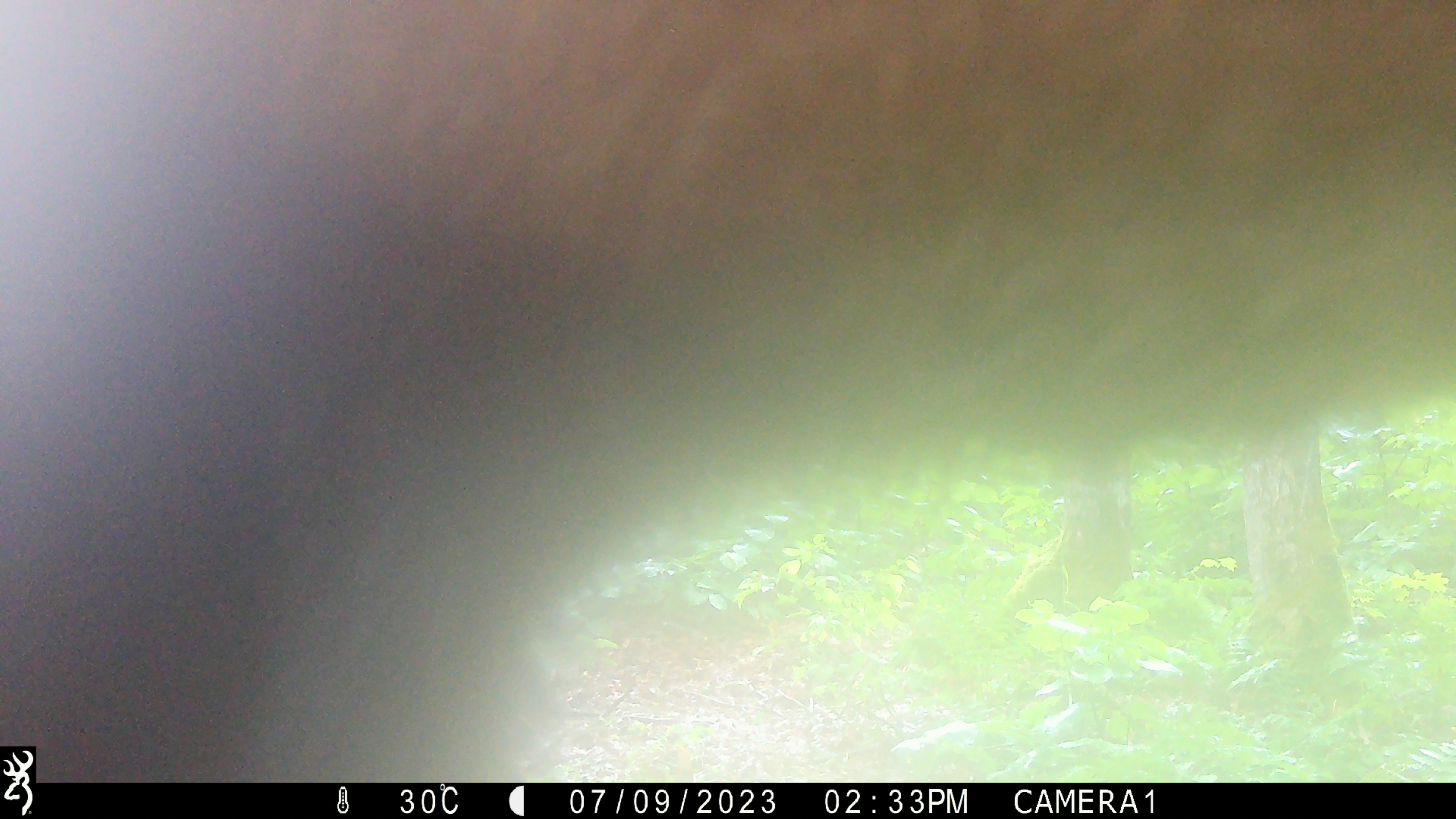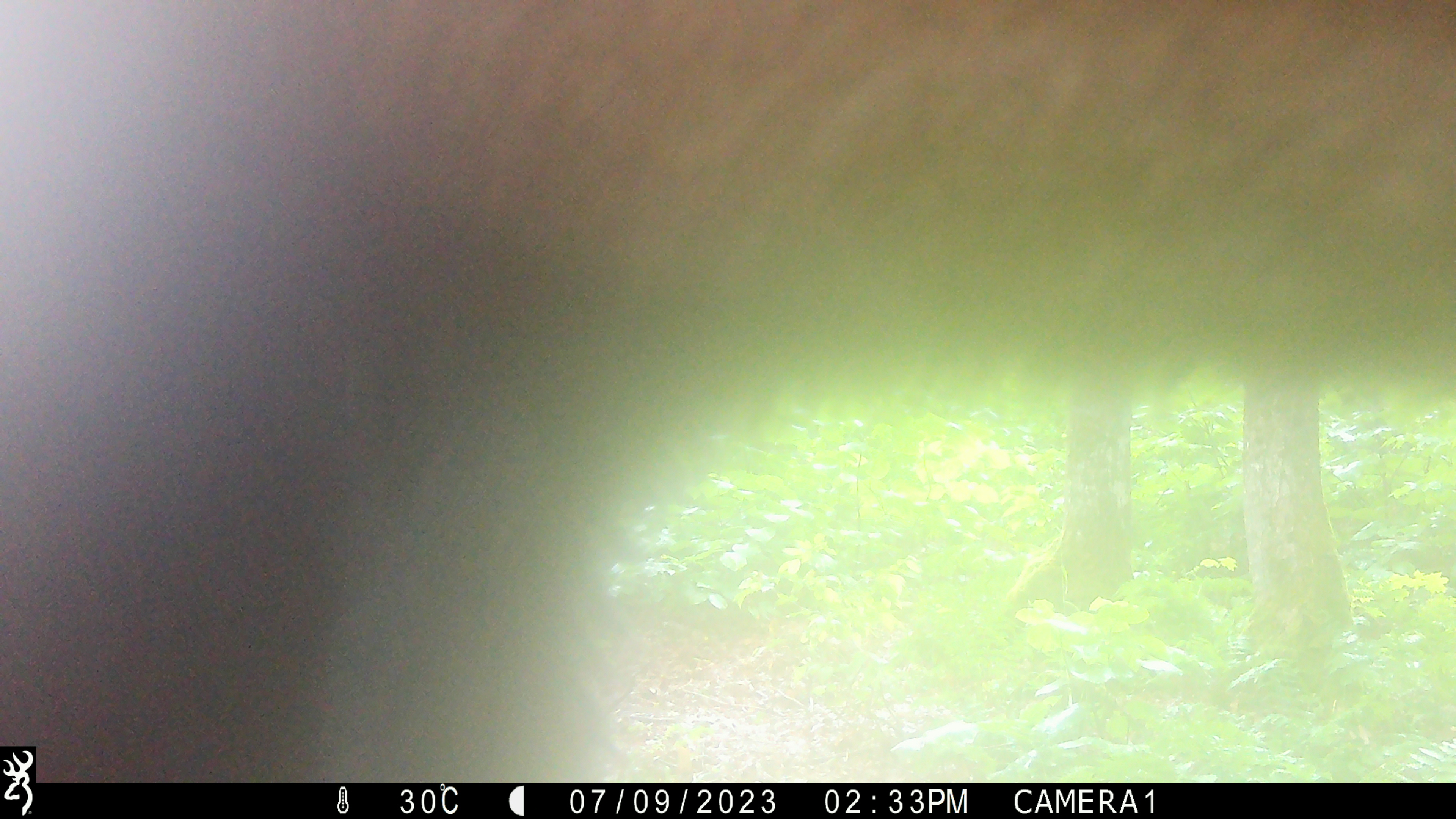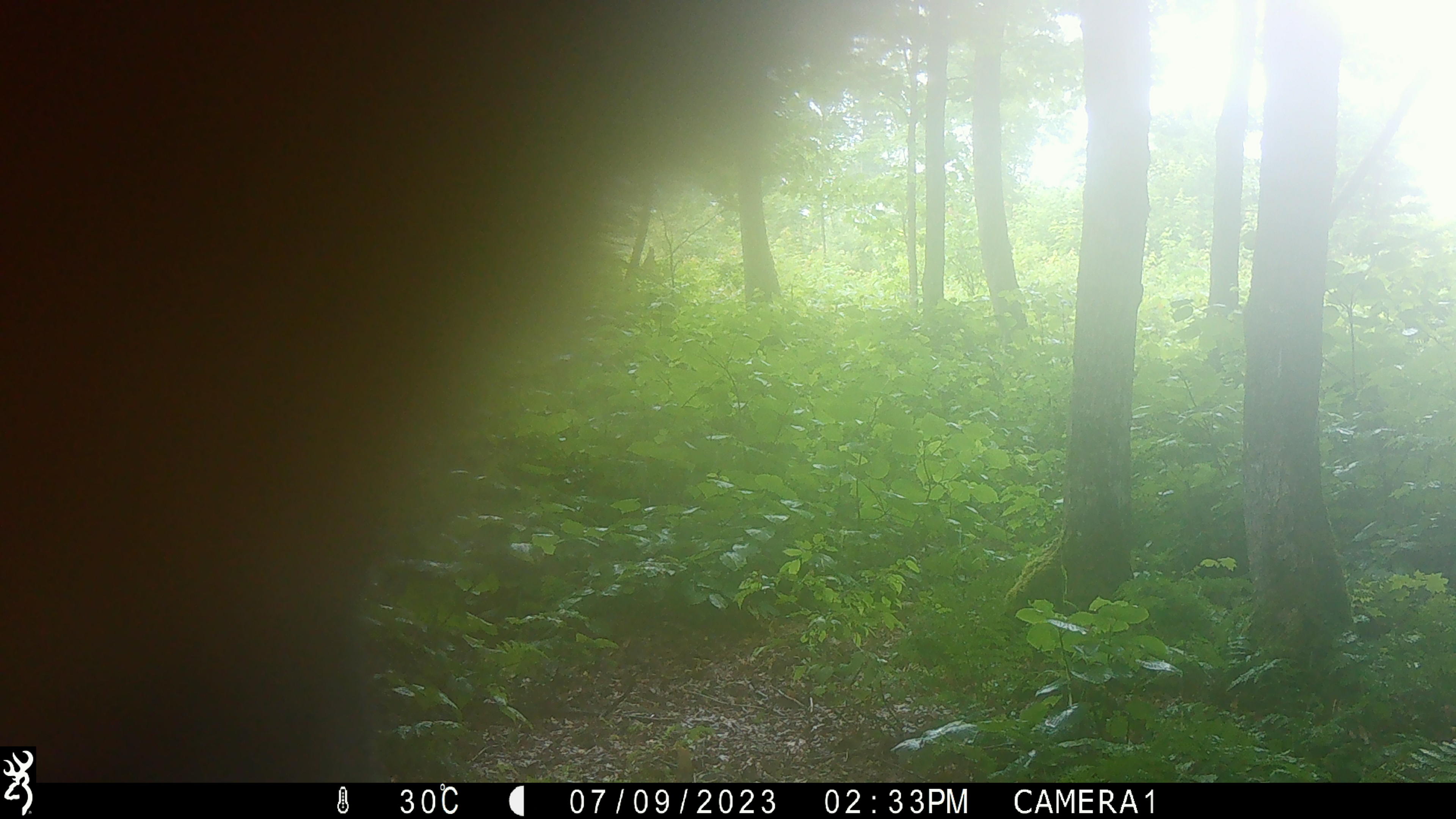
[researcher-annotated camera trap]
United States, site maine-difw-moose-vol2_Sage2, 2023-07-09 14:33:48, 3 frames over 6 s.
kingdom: Animalia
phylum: Chordata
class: Mammalia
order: Artiodactyla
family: Cervidae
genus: Alces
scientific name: Alces alces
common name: moose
Moose (Alces alces).